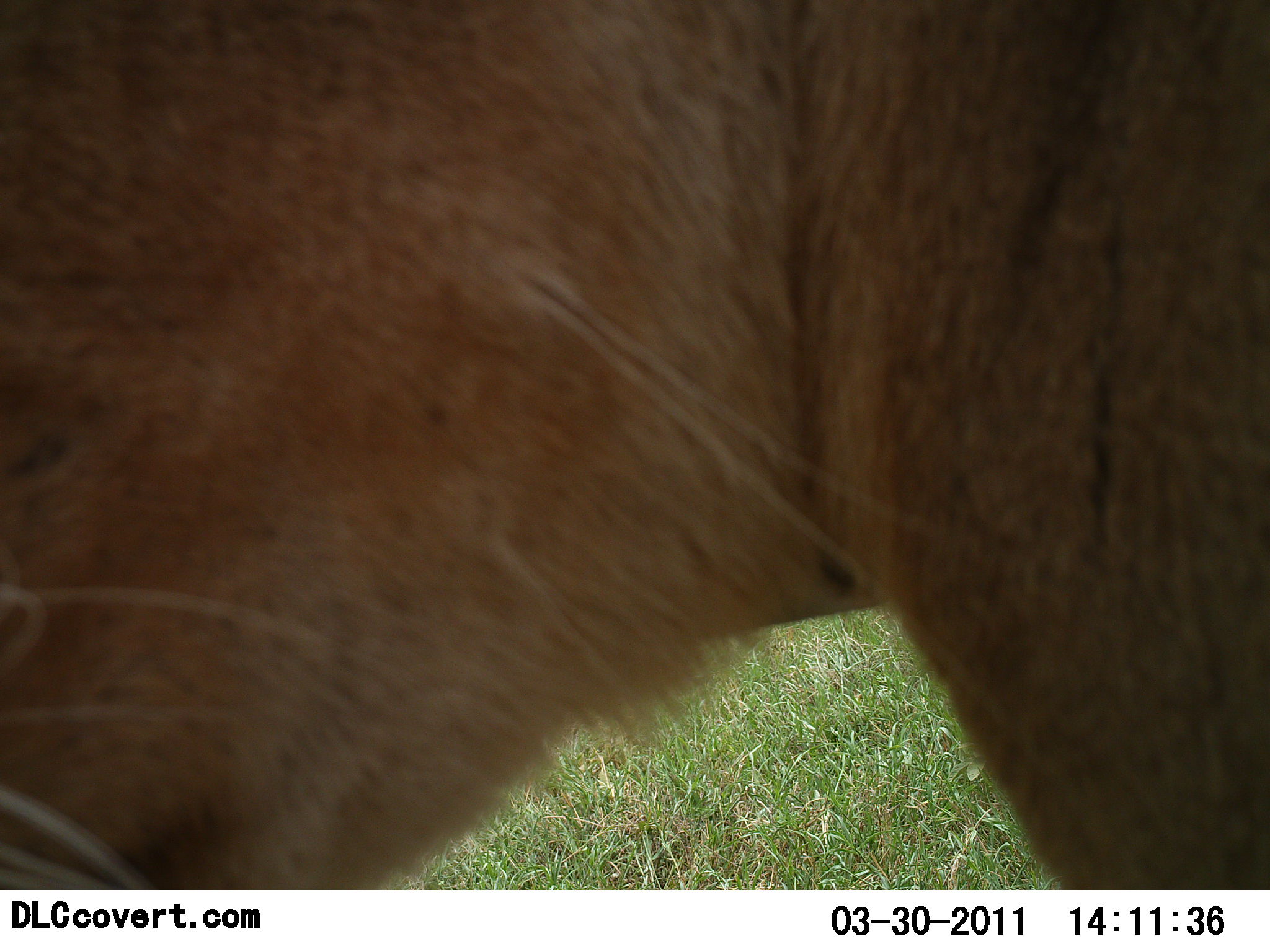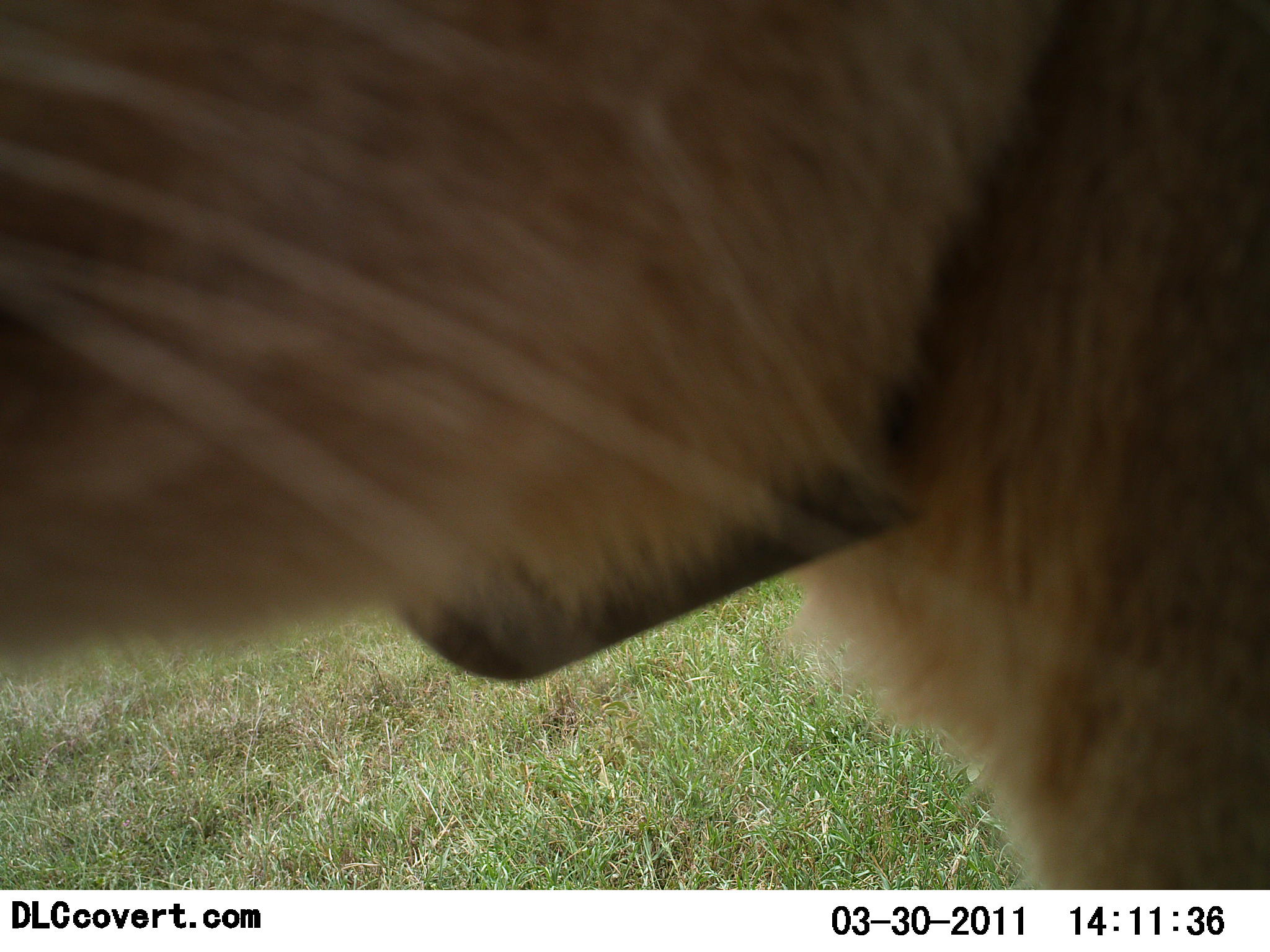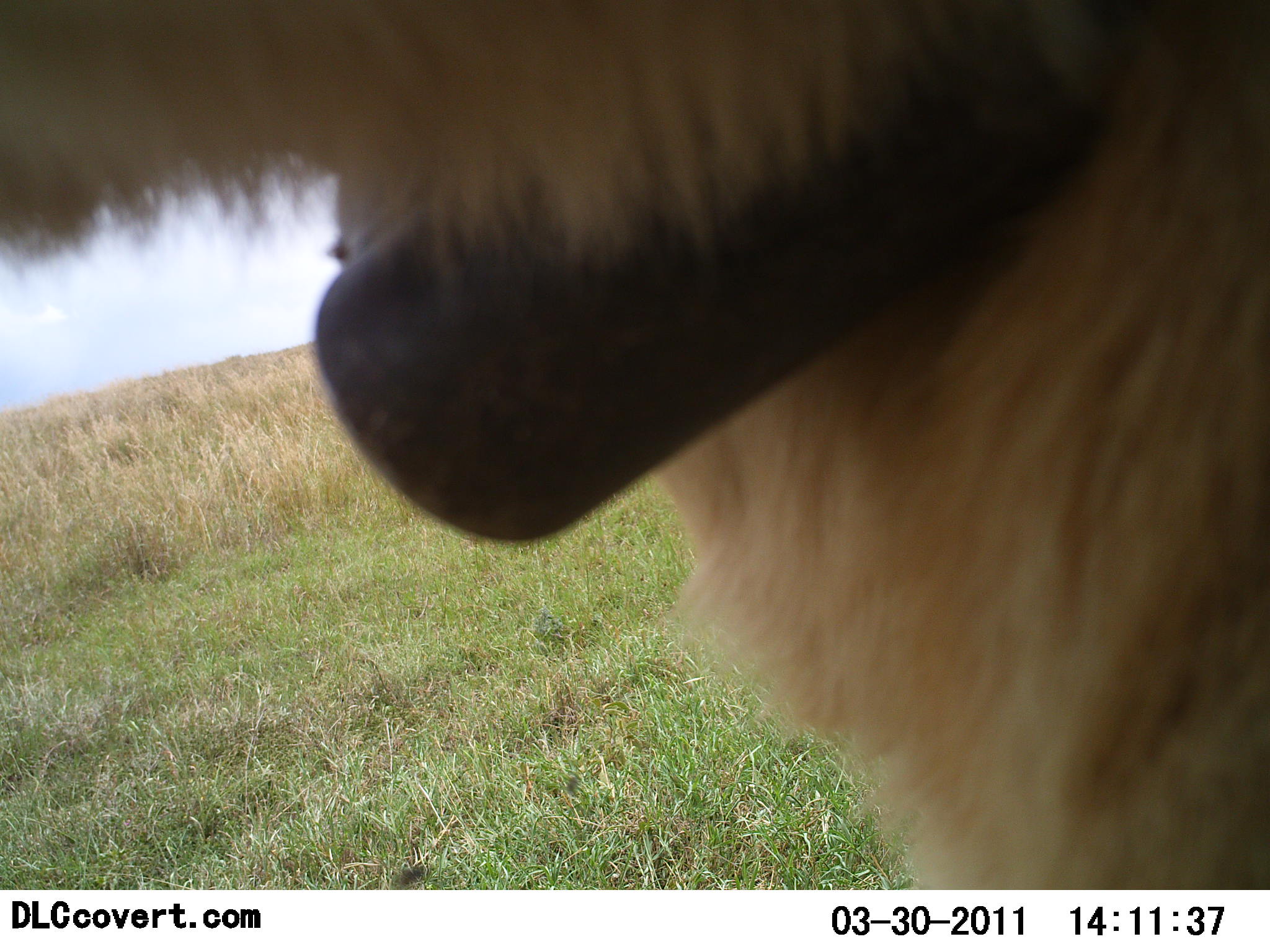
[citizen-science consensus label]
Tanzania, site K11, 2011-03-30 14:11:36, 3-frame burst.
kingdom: Animalia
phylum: Chordata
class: Mammalia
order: Carnivora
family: Felidae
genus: Panthera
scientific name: Panthera leo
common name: lion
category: lionfemale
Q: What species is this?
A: Lionfemale (lion) (Panthera leo).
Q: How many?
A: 1.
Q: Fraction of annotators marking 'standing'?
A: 70%.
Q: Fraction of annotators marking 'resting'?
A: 10%.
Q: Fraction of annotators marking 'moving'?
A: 10%.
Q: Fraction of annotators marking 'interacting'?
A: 20%.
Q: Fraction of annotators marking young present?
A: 0%.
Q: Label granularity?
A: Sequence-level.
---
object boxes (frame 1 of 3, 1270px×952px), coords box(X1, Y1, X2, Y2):
animal: box(1, 0, 1270, 891)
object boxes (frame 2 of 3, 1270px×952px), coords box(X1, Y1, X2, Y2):
animal: box(1, 0, 1269, 890)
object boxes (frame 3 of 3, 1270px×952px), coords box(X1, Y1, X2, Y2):
animal: box(1, 0, 1269, 888)